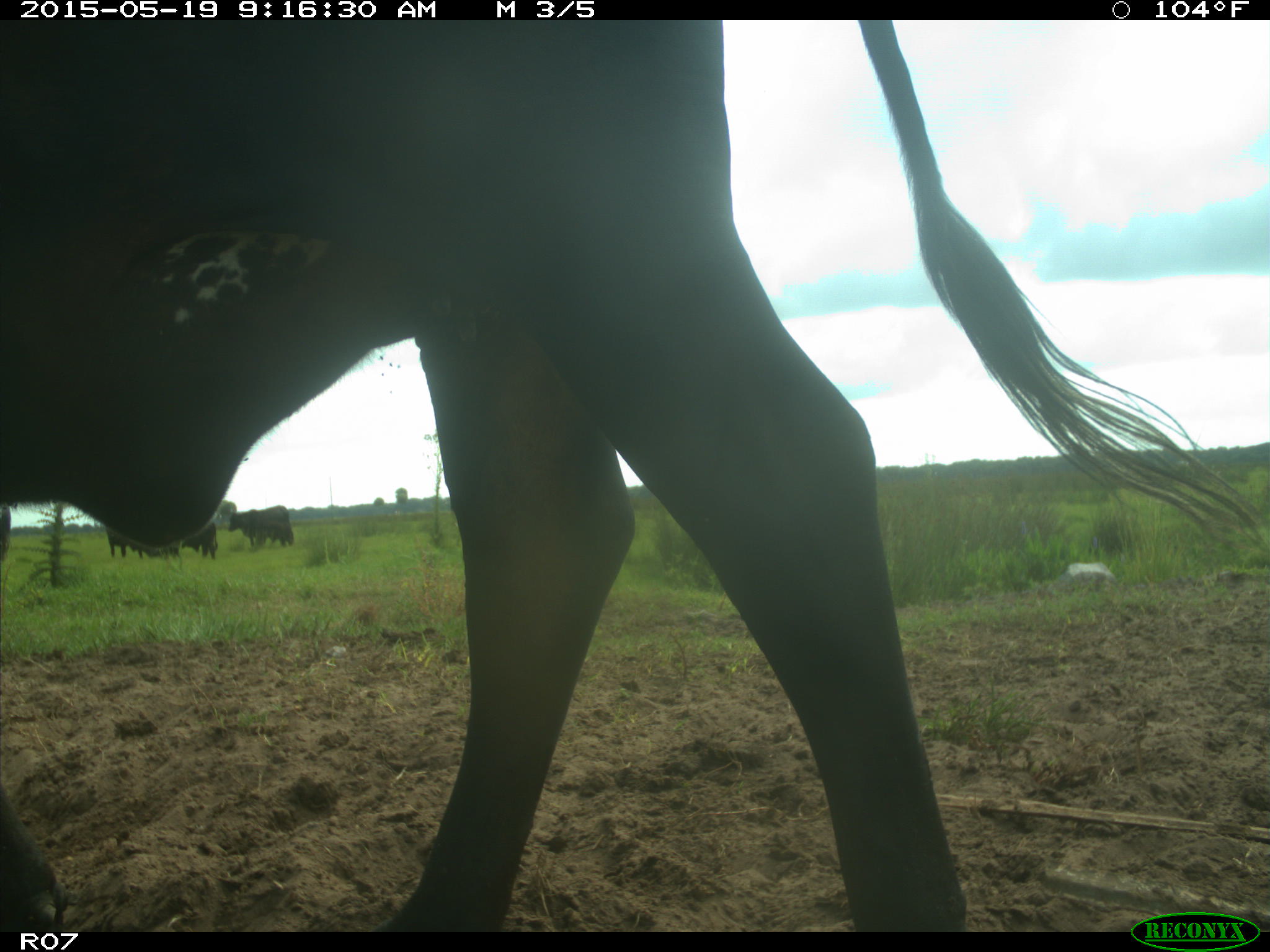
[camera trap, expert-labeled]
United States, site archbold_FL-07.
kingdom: Animalia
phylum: Chordata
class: Mammalia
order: Artiodactyla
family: Bovidae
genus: Bos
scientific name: Bos taurus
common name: domestic cow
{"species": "Bos taurus (domestic cow)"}